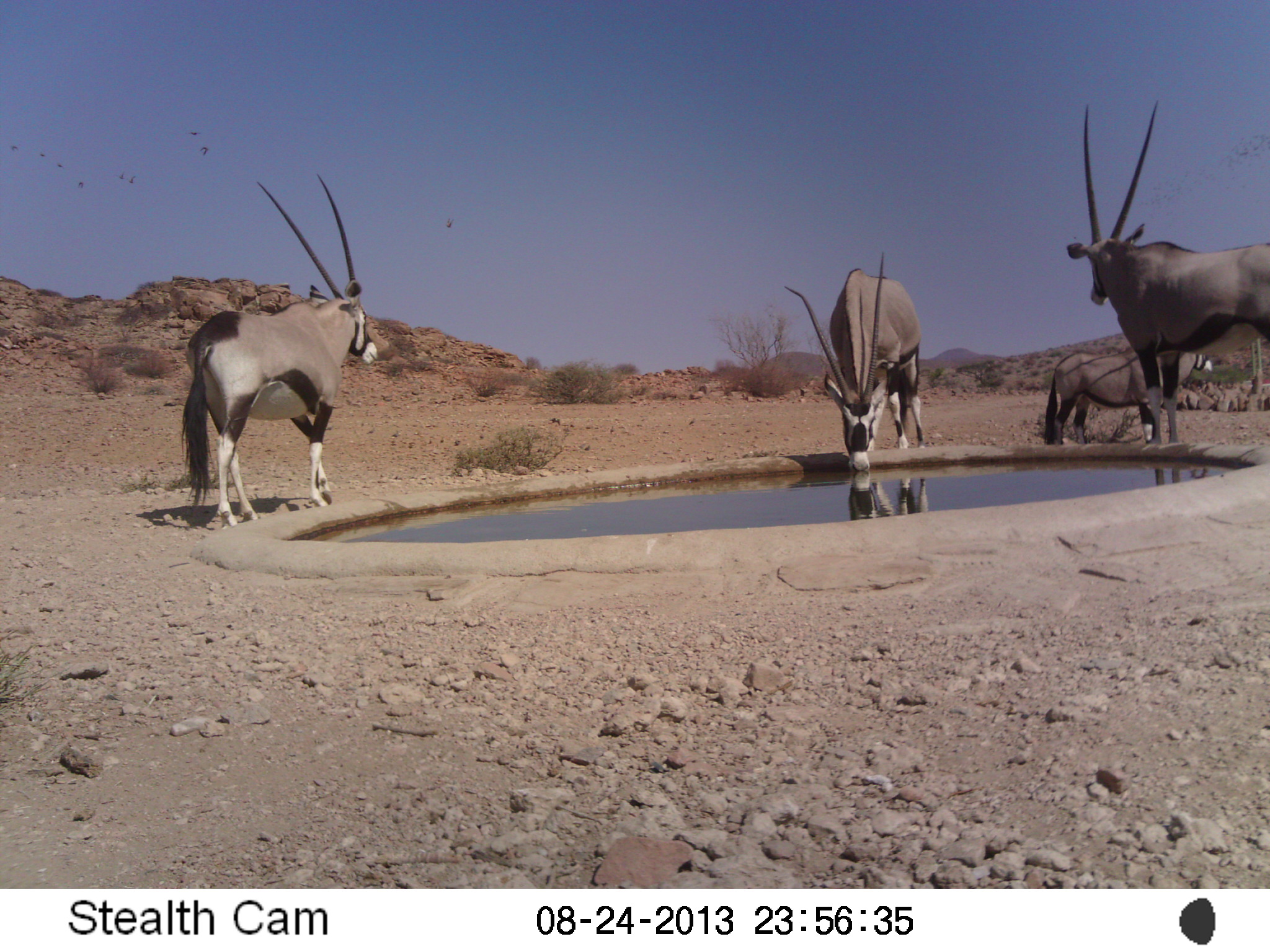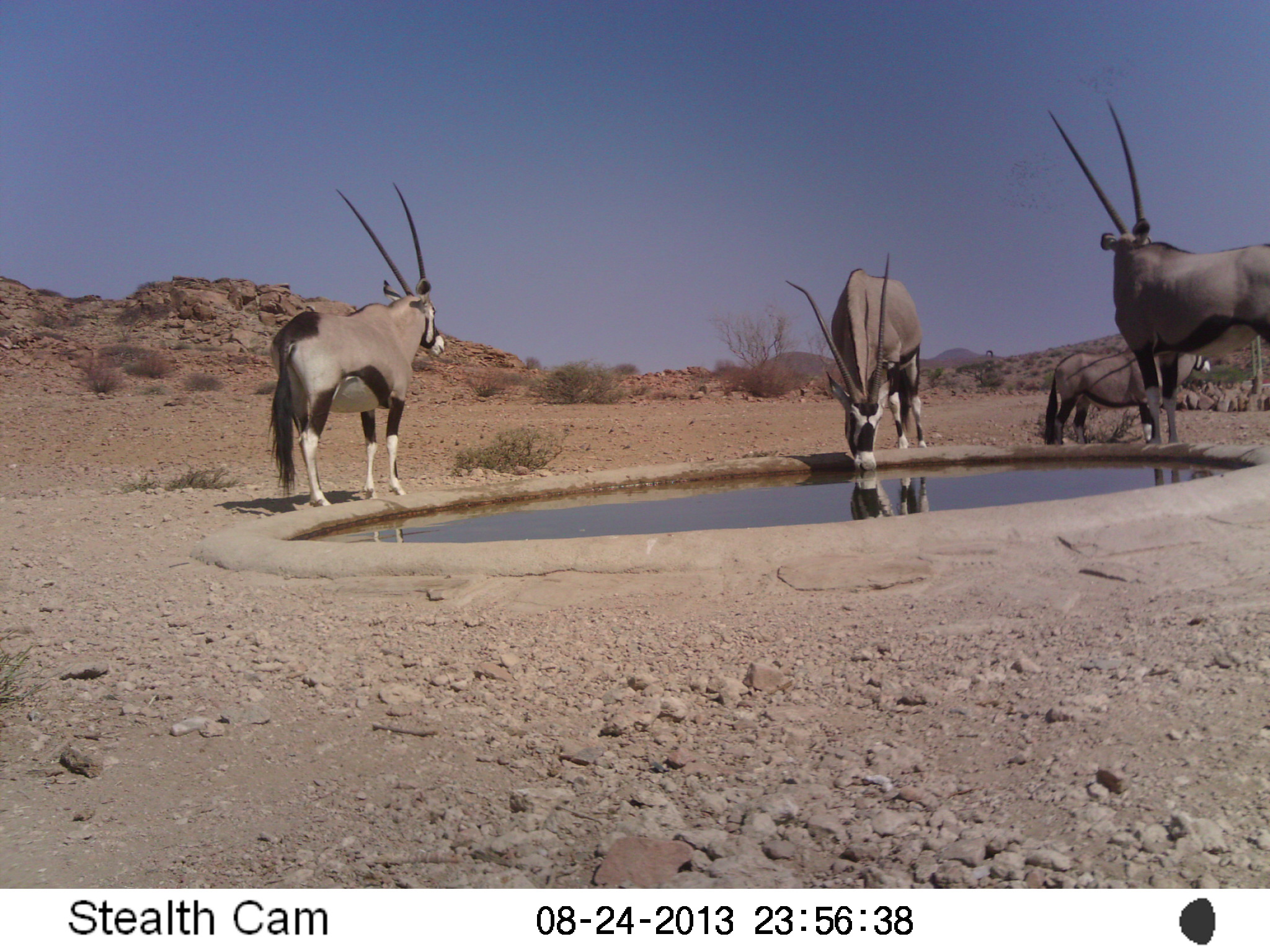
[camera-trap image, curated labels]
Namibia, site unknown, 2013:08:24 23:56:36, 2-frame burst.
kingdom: Animalia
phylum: Chordata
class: Mammalia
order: Artiodactyla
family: Bovidae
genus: Oryx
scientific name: Oryx gazella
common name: gemsbok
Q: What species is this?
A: Oryx gazella (gemsbok).